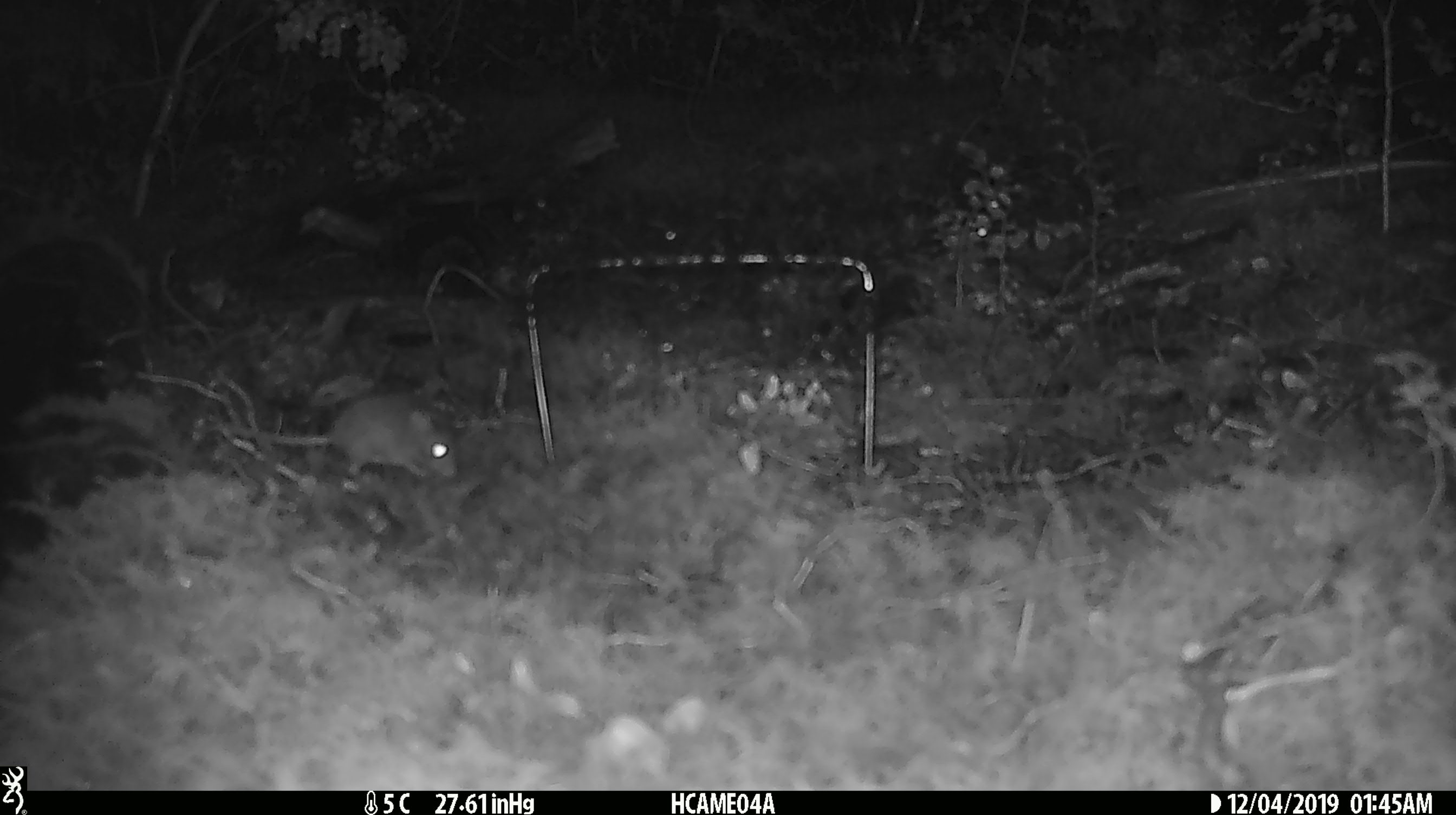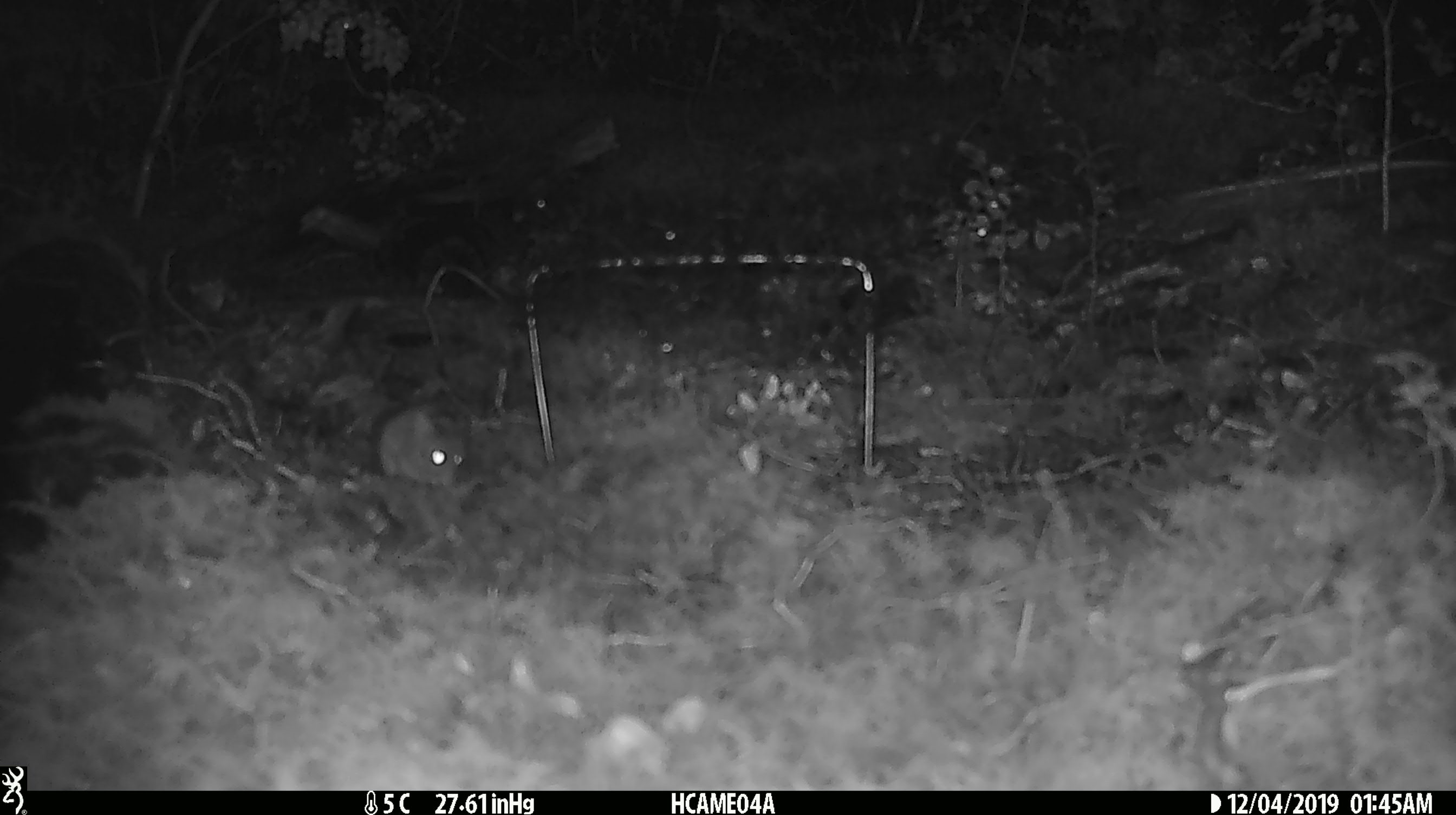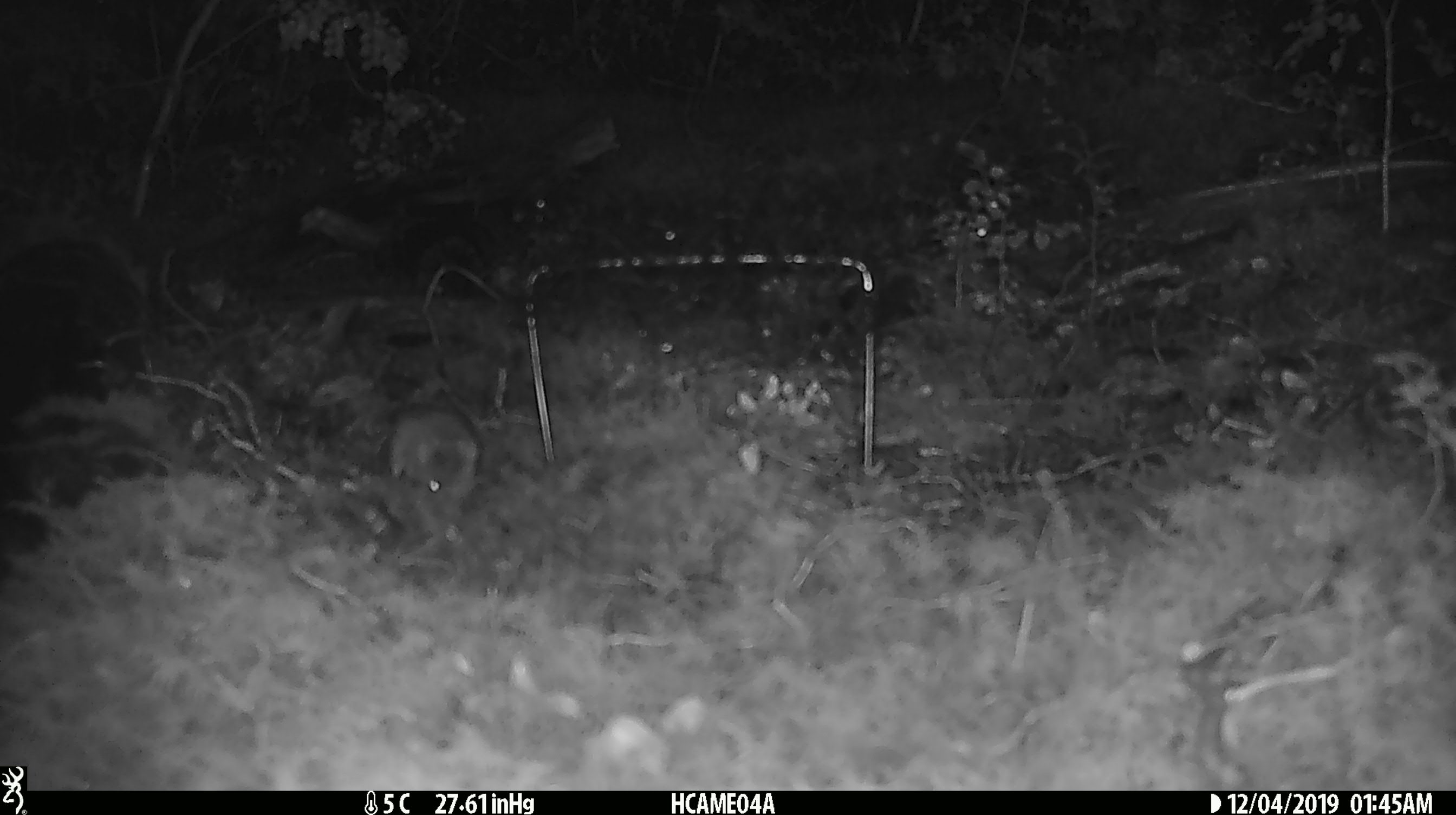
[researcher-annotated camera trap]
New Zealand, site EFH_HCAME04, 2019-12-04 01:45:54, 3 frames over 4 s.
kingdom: Animalia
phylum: Chordata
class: Mammalia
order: Rodentia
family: Muridae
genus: Mus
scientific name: Mus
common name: mouse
Mouse (Mus).